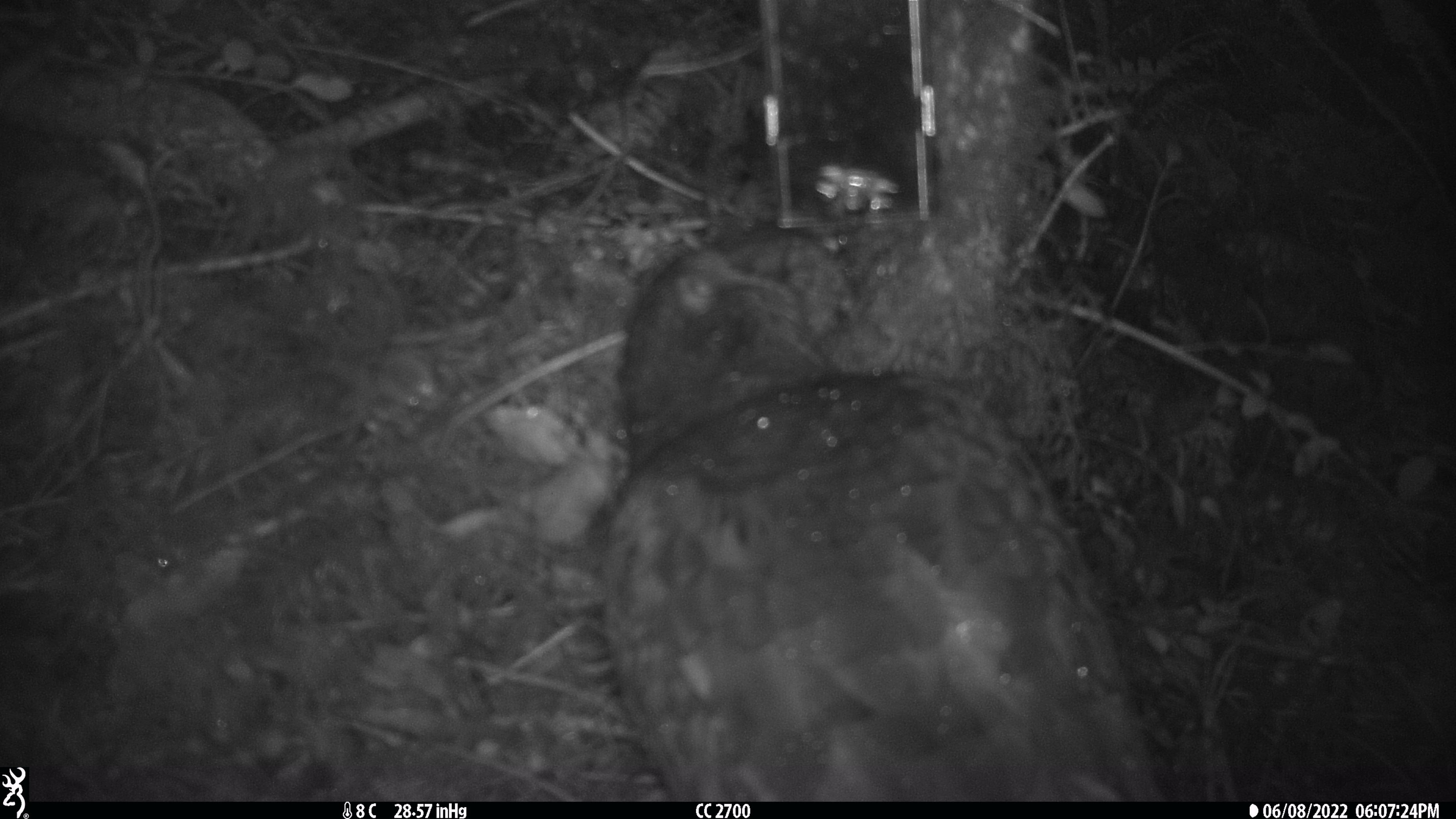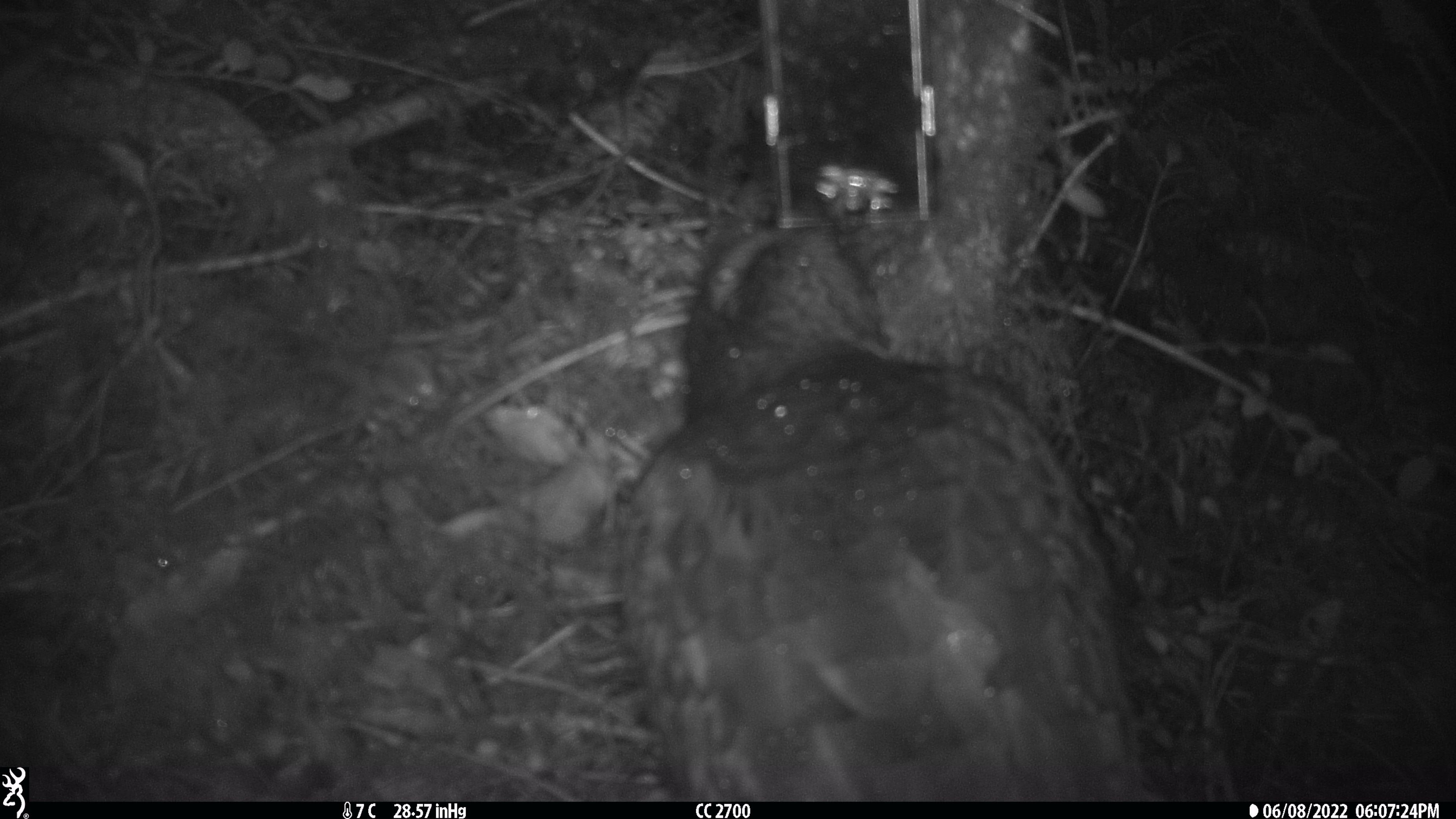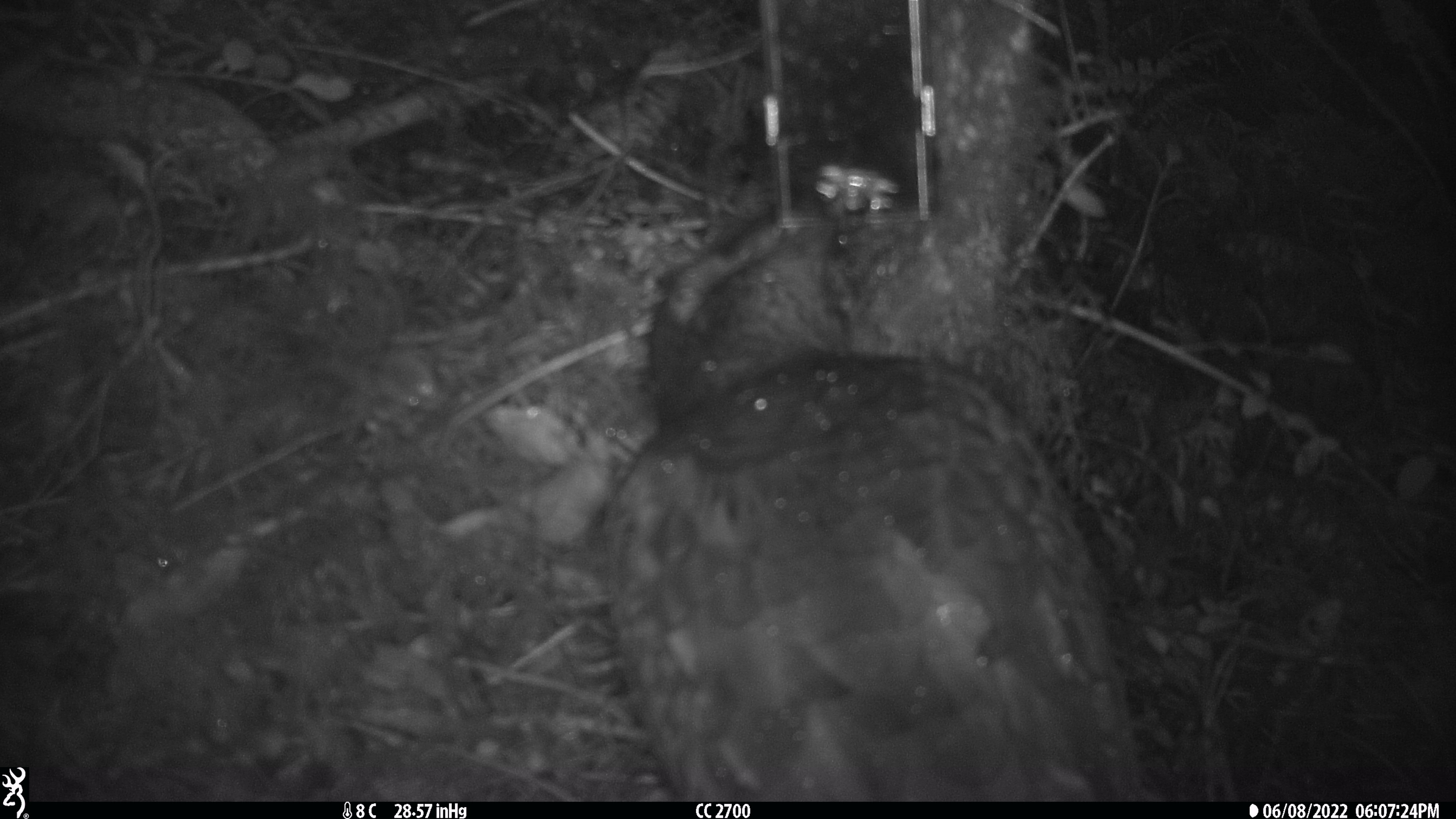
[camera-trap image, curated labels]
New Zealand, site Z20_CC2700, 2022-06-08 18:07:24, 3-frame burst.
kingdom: Animalia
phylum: Chordata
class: Aves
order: Psittaciformes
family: Strigopidae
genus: Nestor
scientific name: Nestor notabilis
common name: kea